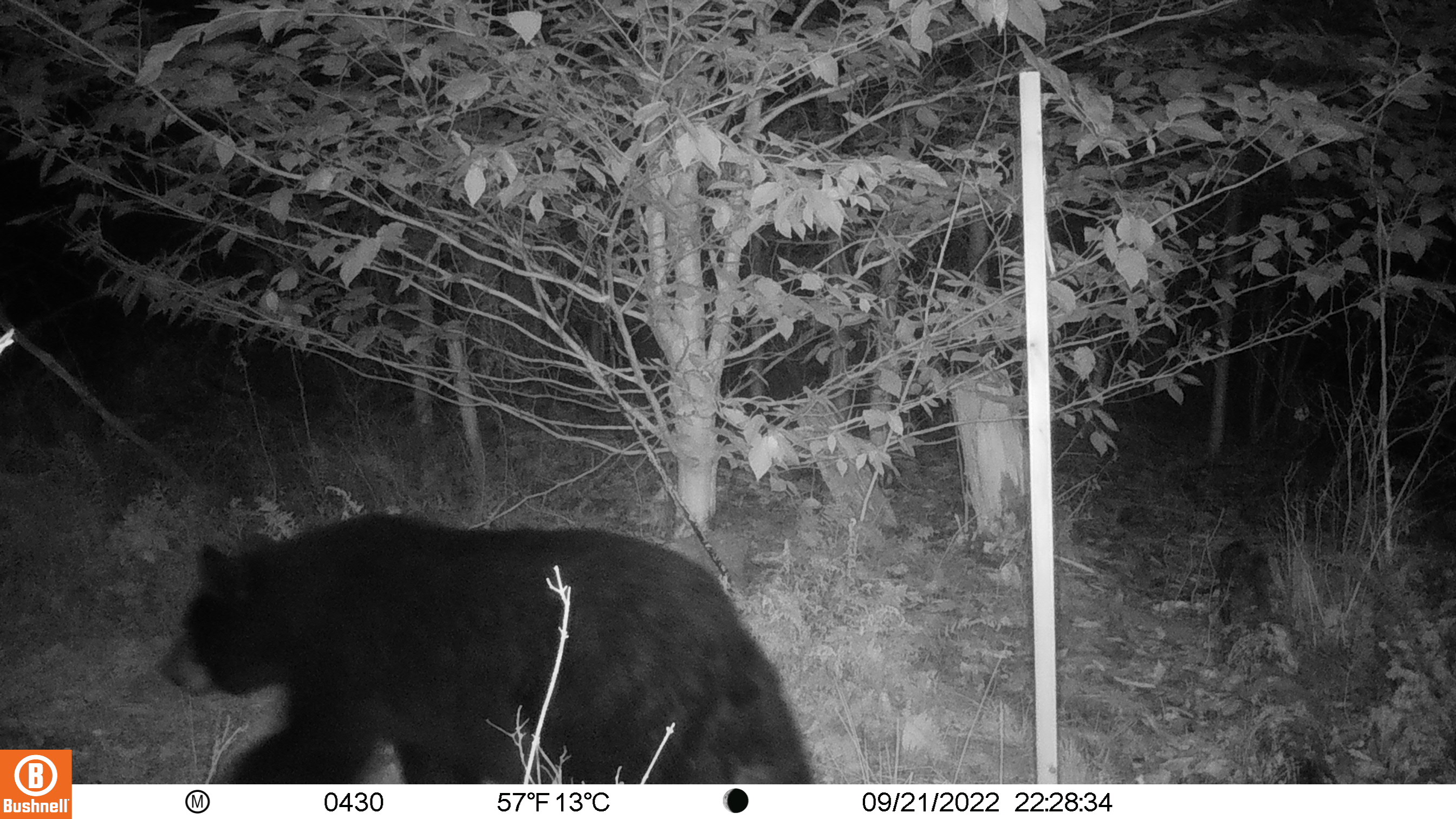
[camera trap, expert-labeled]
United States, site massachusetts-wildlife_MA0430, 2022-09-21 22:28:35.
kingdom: Animalia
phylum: Chordata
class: Mammalia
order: Carnivora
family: Ursidae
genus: Ursus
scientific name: Ursus americanus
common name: black bear